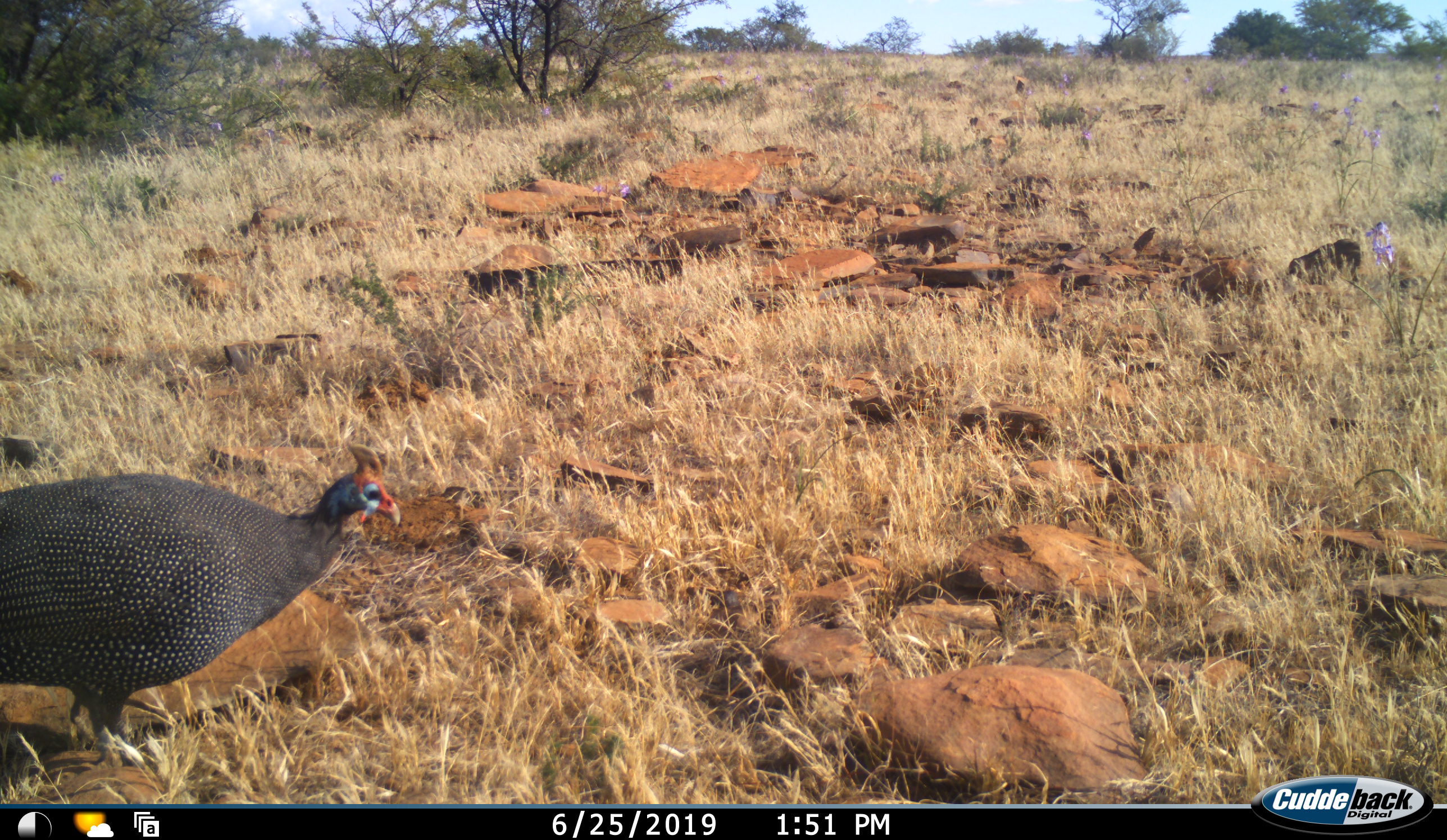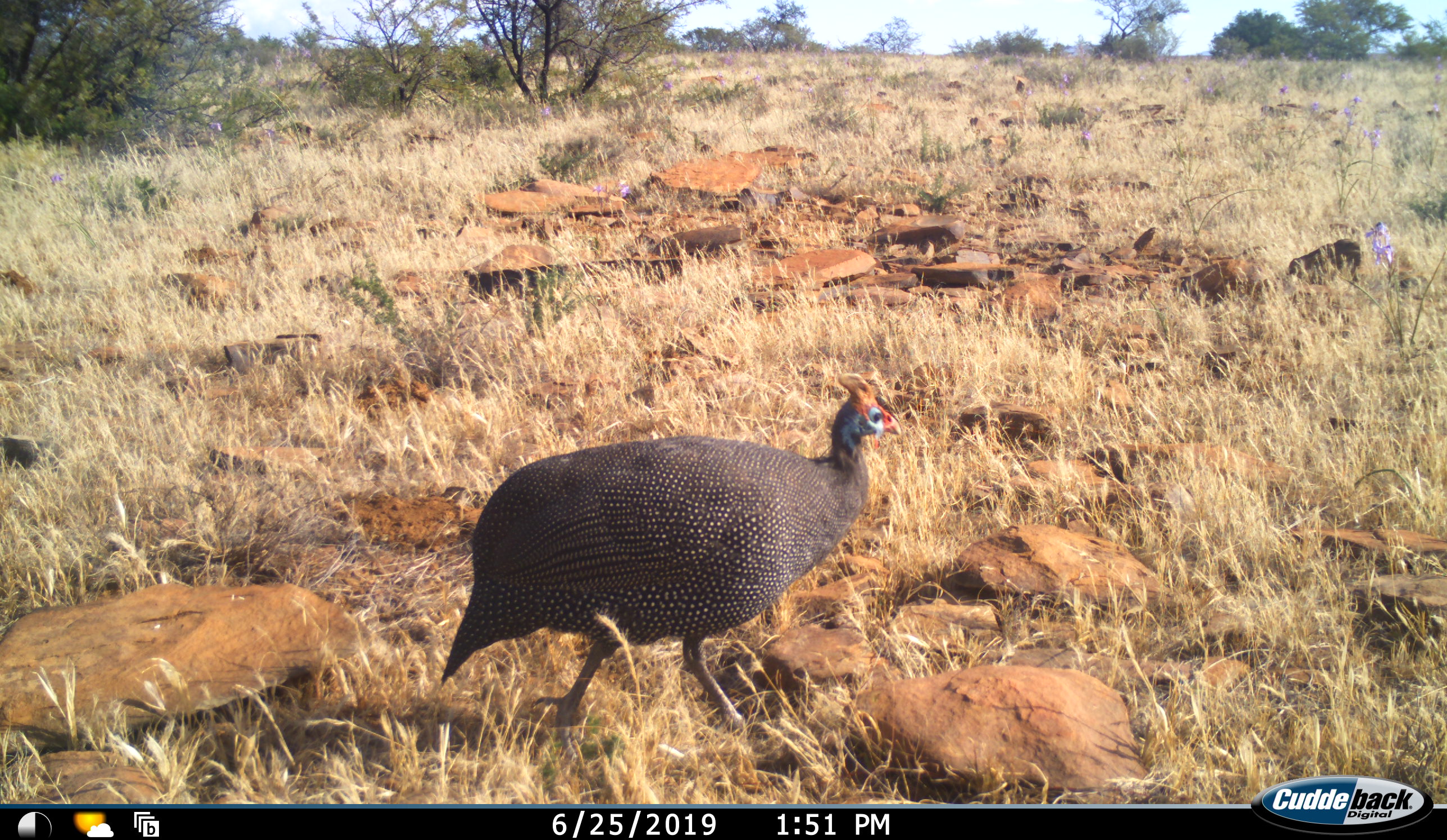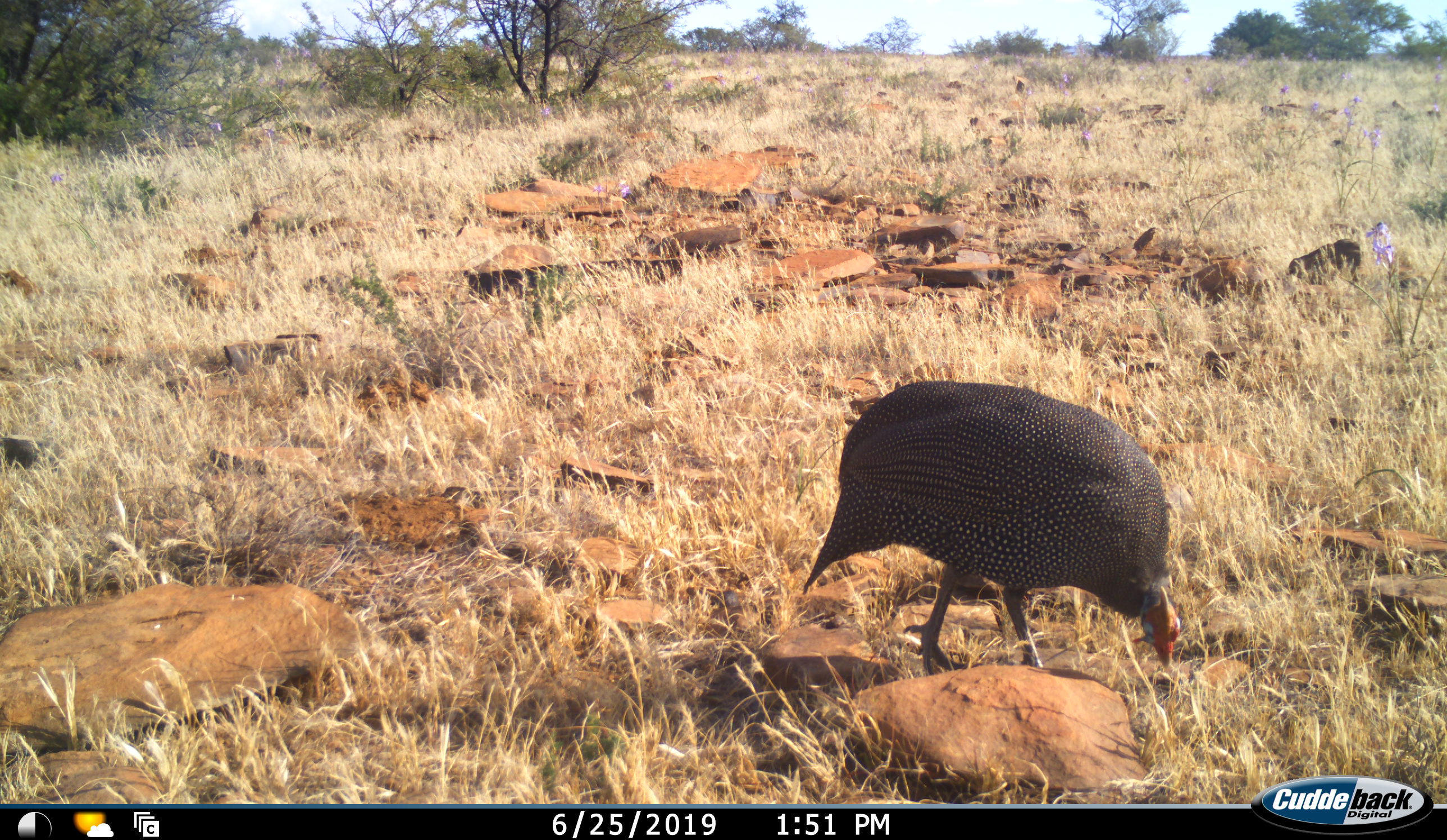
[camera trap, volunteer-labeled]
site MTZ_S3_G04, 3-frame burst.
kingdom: Animalia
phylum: Chordata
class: Aves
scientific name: Aves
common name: bird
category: birdother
Birdother (bird) (Aves), count 1. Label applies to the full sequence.